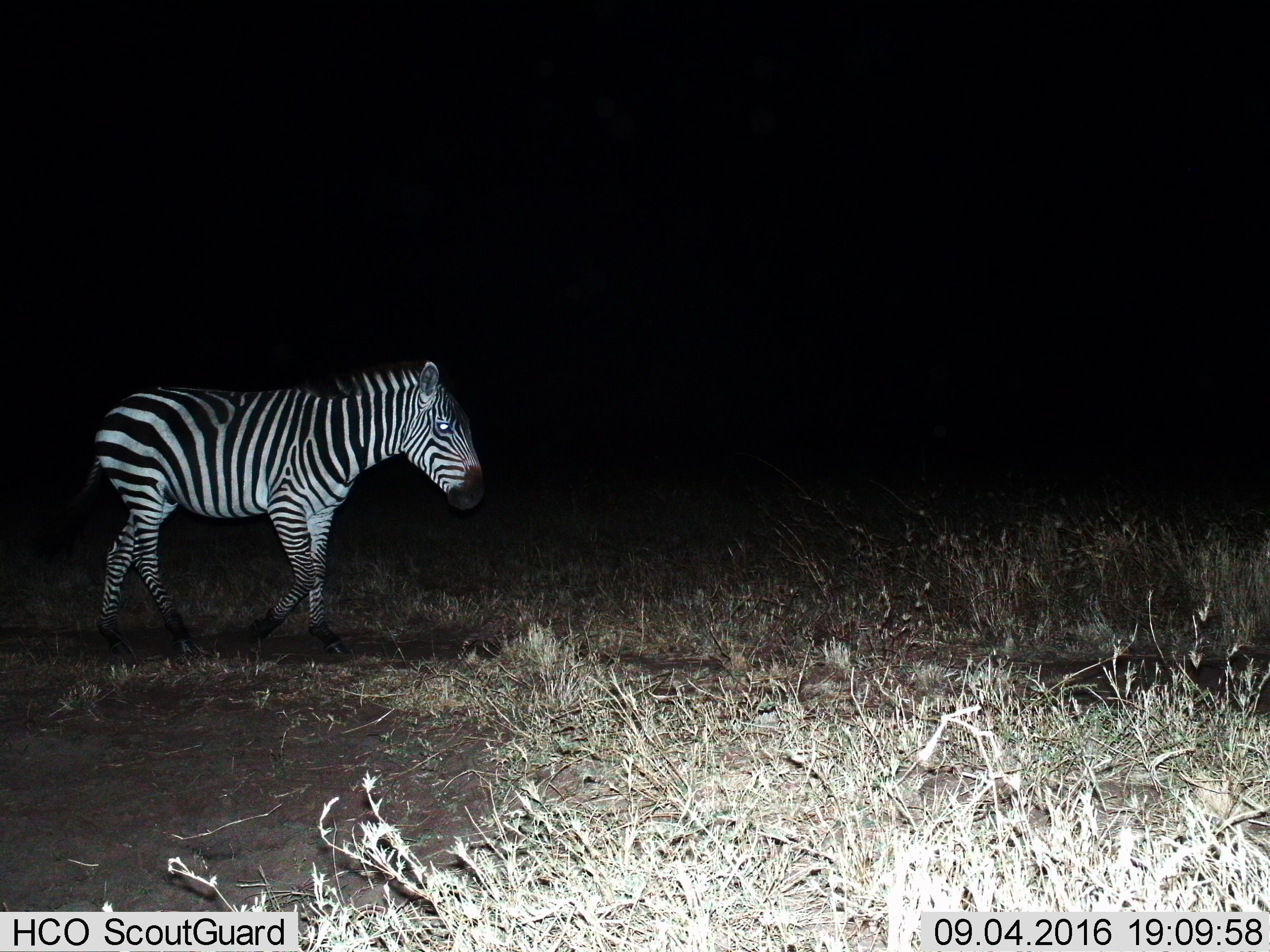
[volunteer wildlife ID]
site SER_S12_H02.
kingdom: Animalia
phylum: Chordata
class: Mammalia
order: Perissodactyla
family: Equidae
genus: Equus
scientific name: Equus quagga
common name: plains zebra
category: zebraplains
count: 1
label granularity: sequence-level